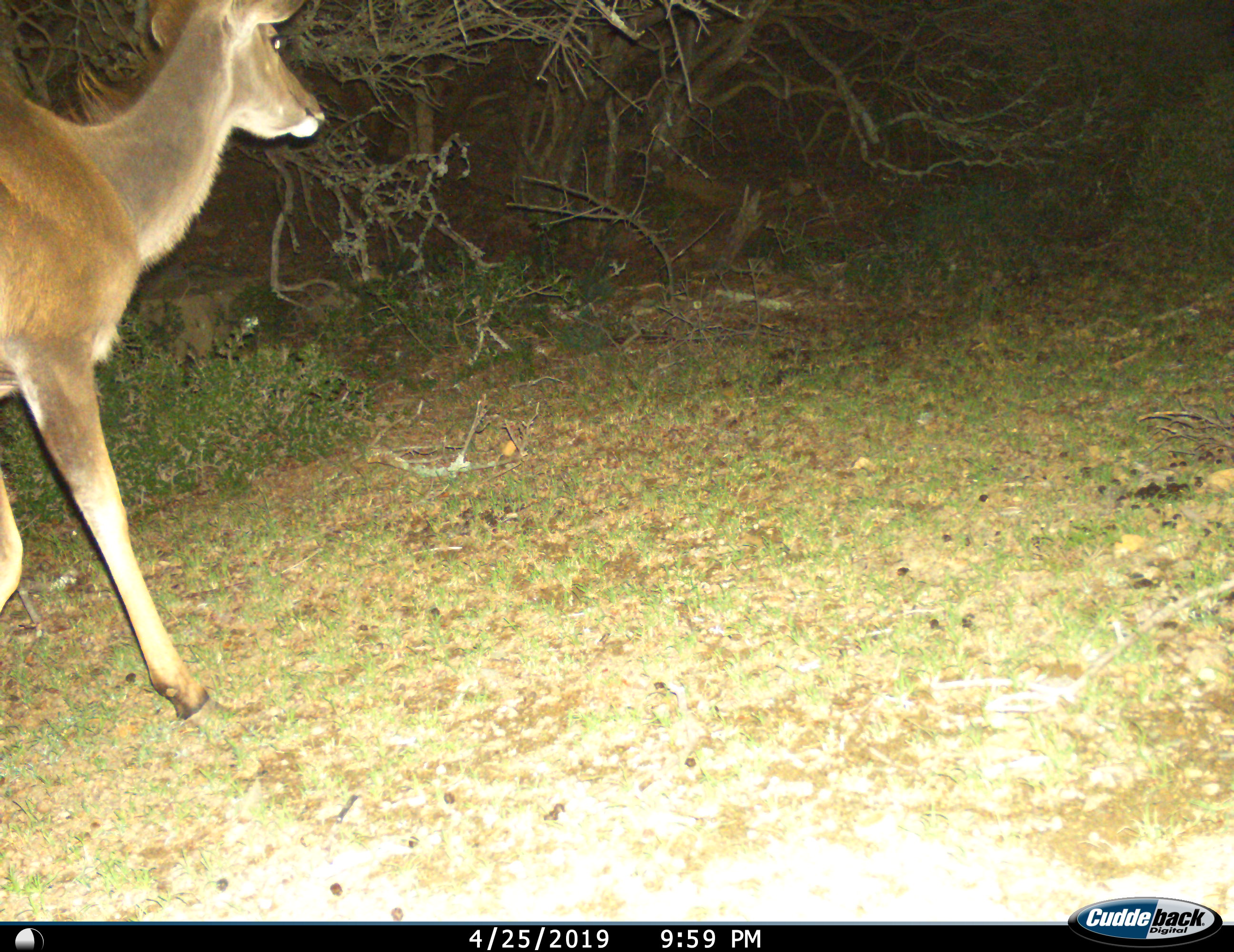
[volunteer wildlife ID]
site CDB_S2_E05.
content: unidentified animal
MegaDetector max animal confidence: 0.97